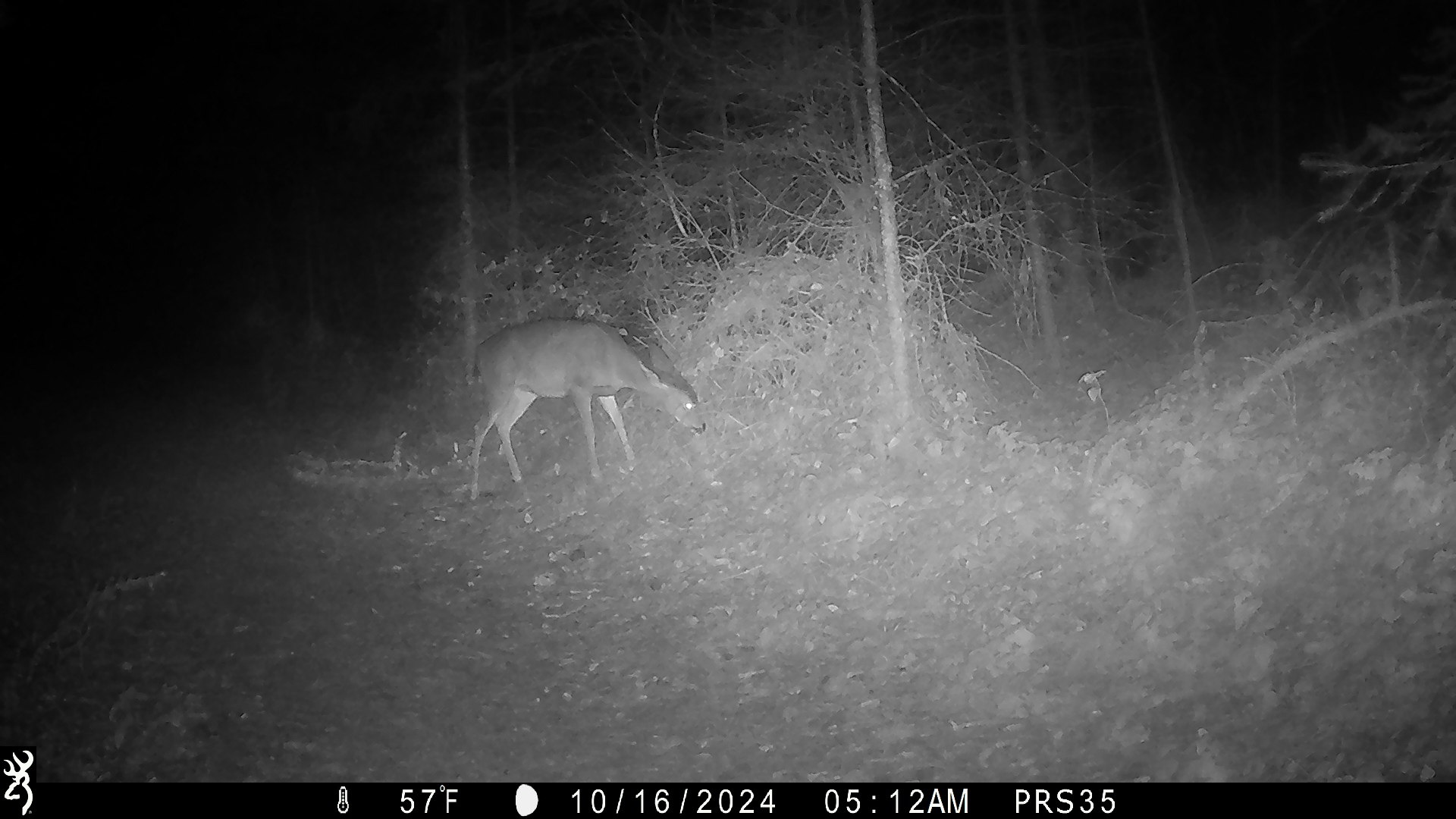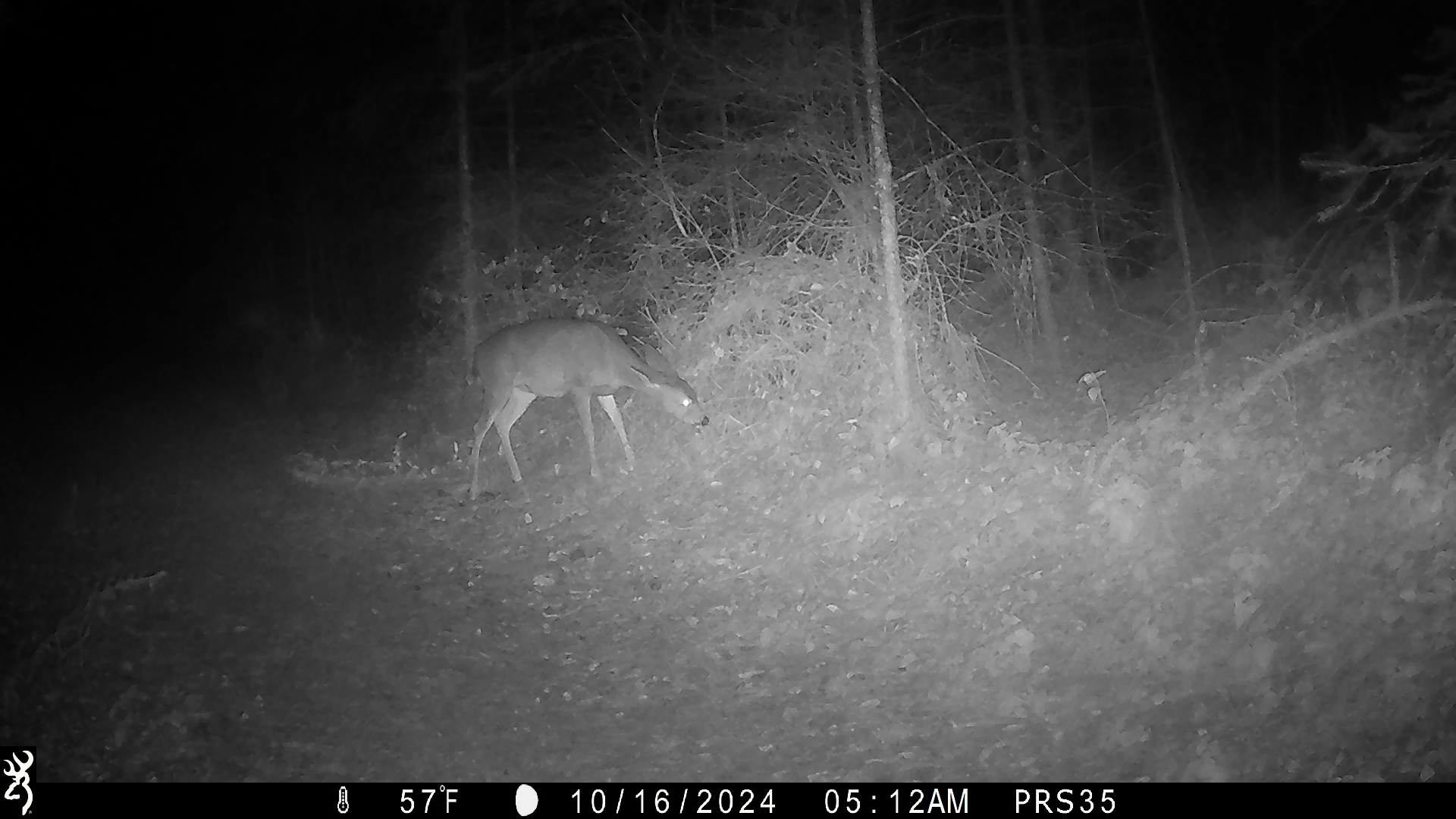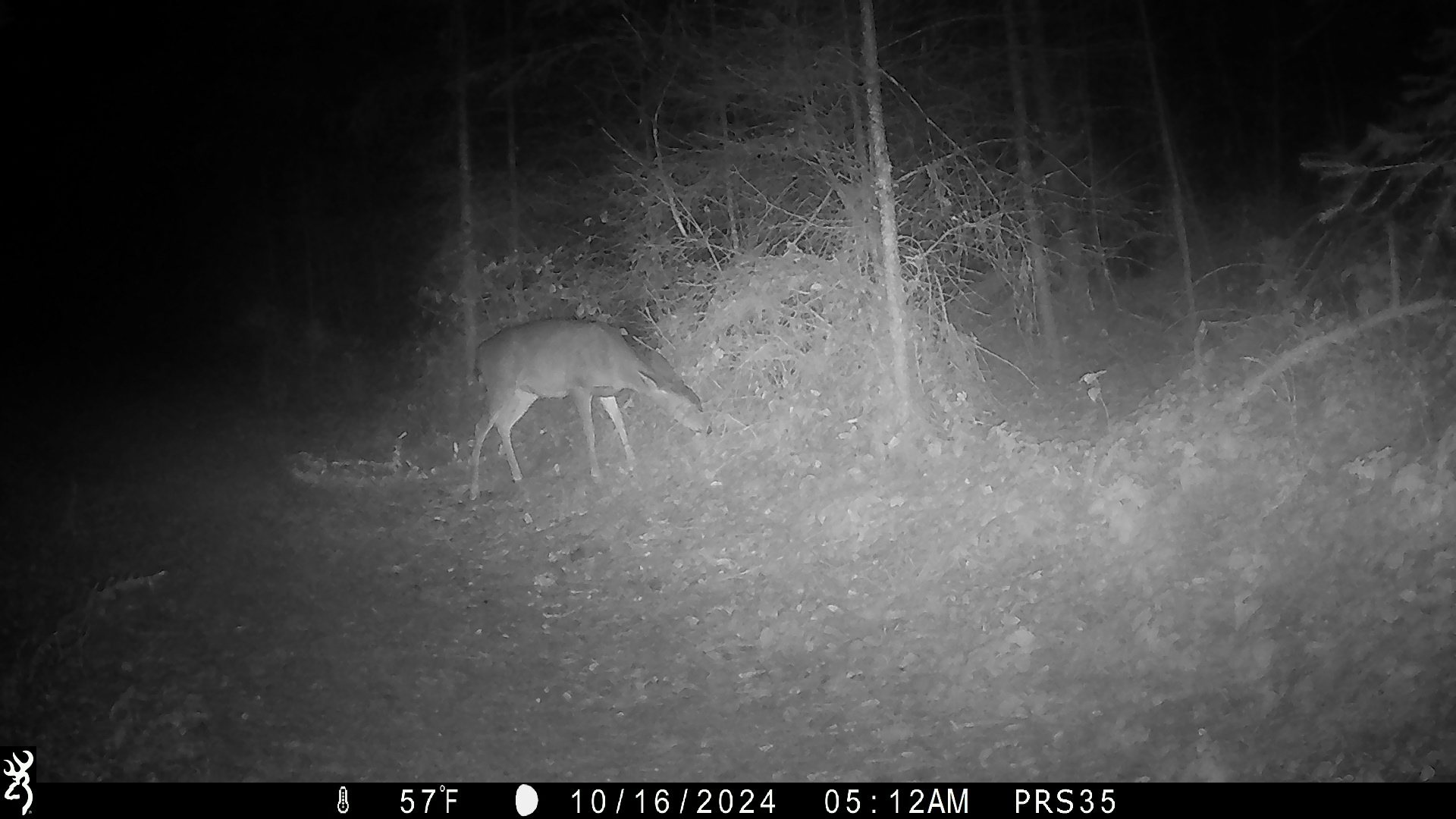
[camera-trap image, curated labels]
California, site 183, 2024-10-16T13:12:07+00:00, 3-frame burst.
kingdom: Animalia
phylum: Chordata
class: Mammalia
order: Artiodactyla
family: Cervidae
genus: Odocoileus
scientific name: Odocoileus hemionus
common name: mule deer